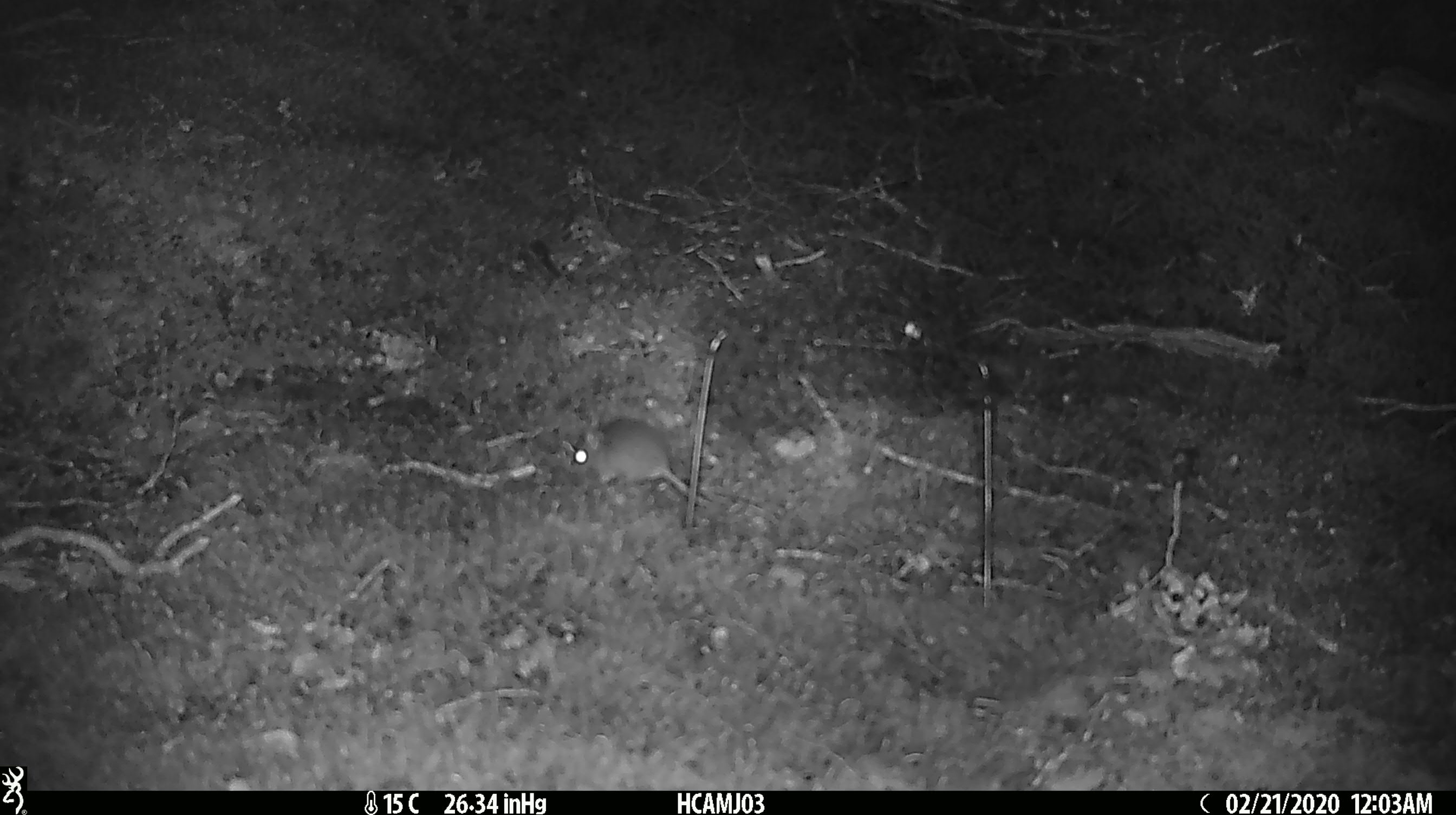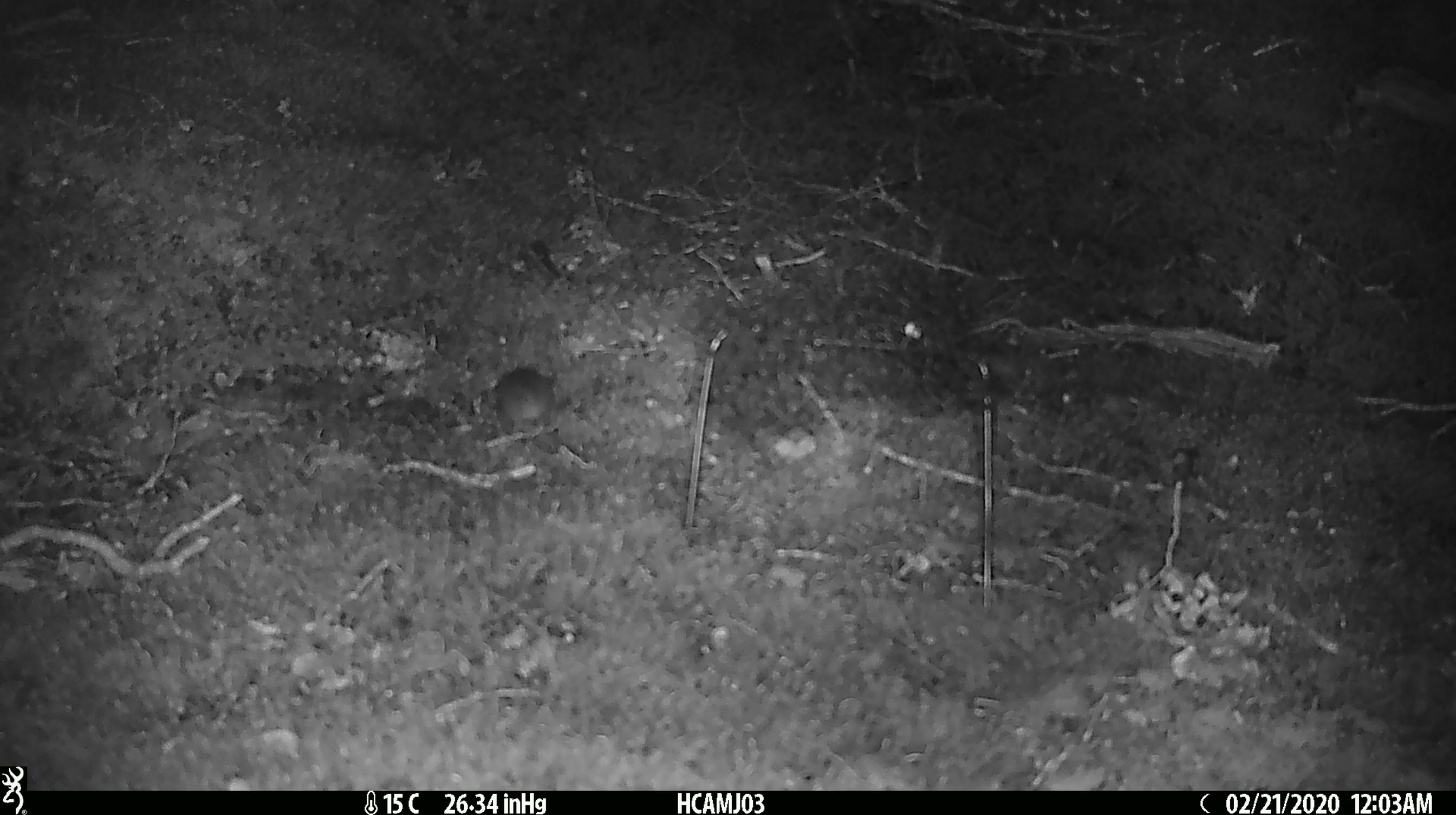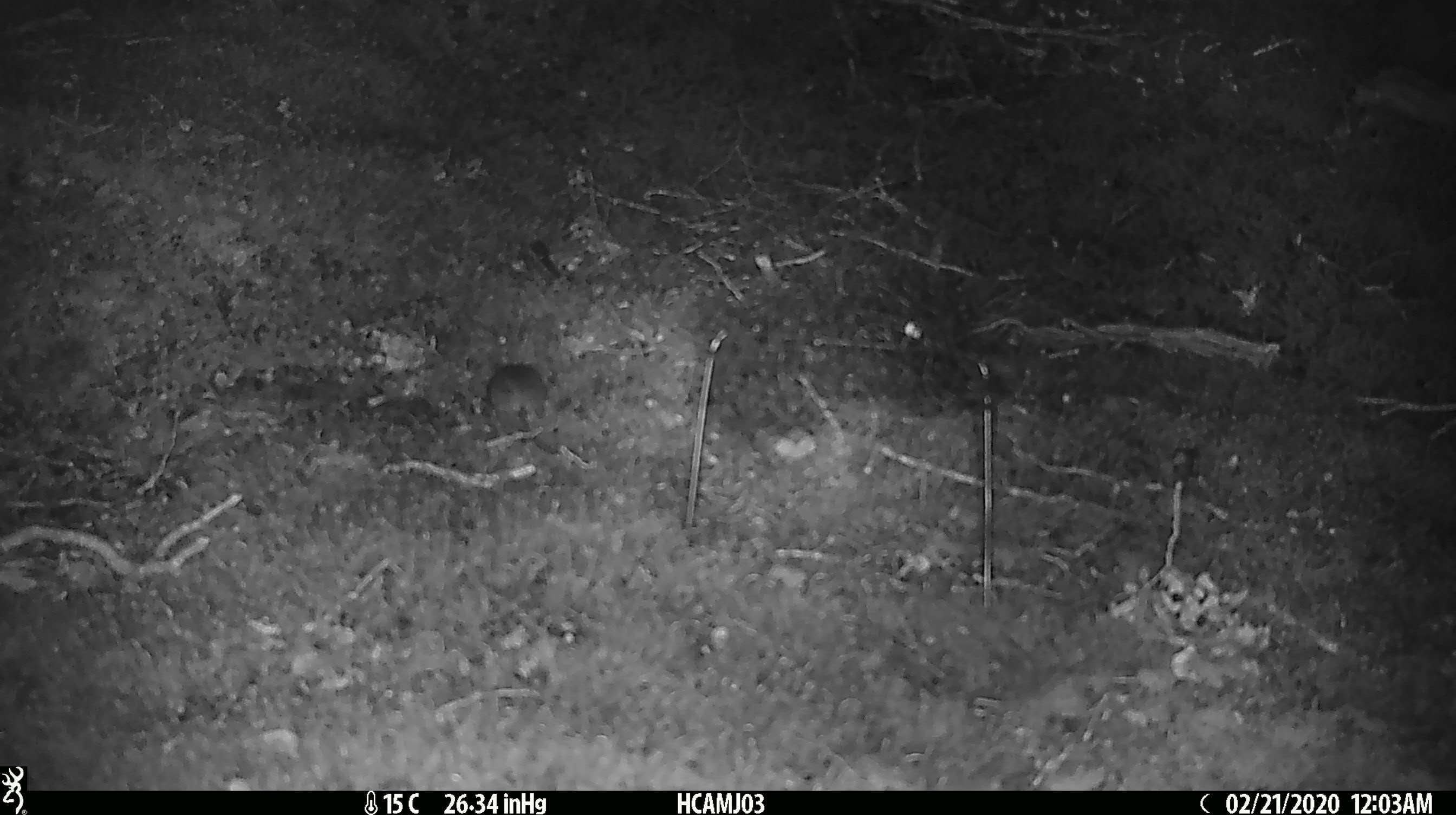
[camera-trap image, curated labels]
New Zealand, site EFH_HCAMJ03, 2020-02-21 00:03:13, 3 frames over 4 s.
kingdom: Animalia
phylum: Chordata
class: Mammalia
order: Rodentia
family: Muridae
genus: Mus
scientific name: Mus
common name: mouse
Mouse (Mus).